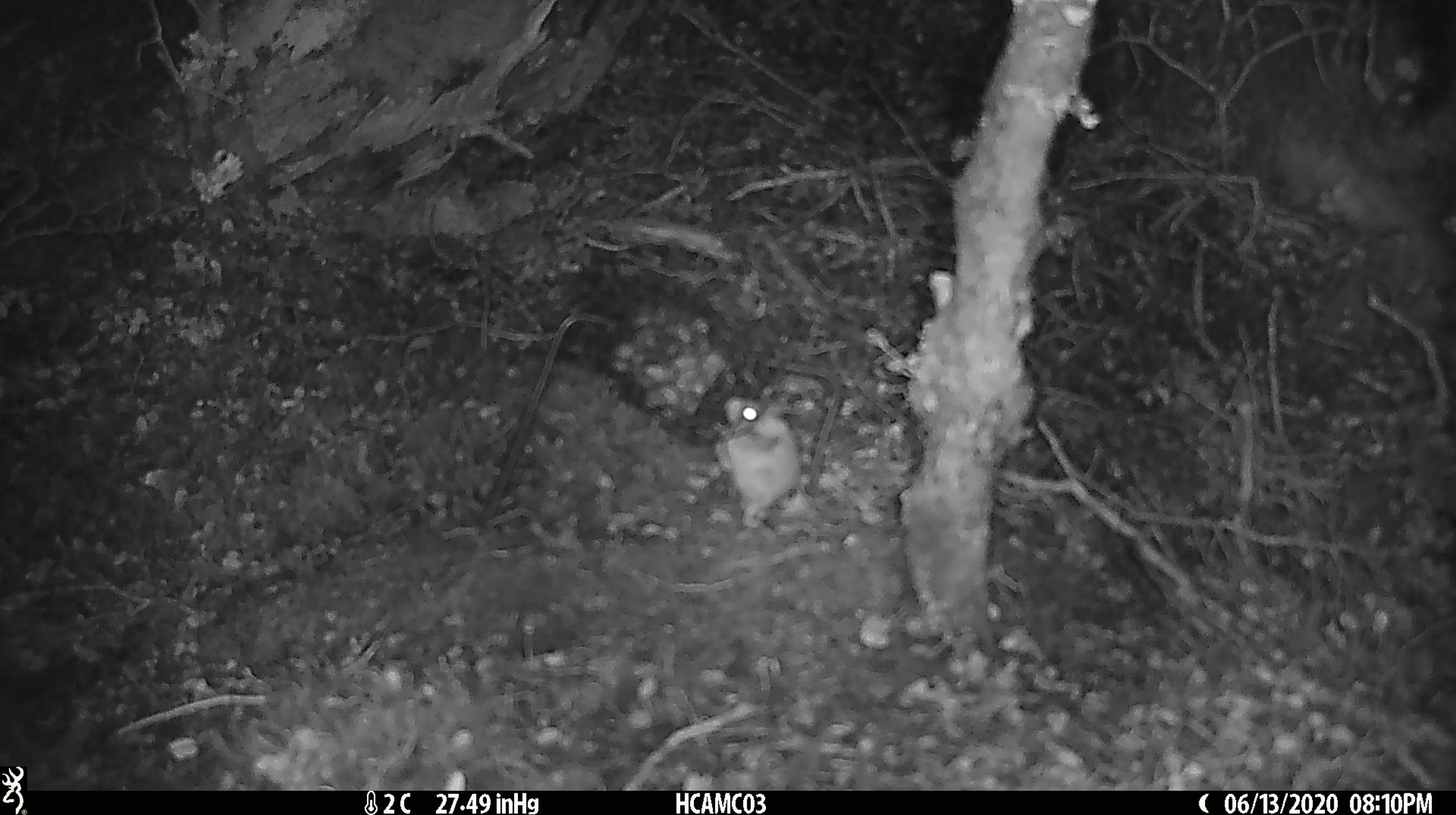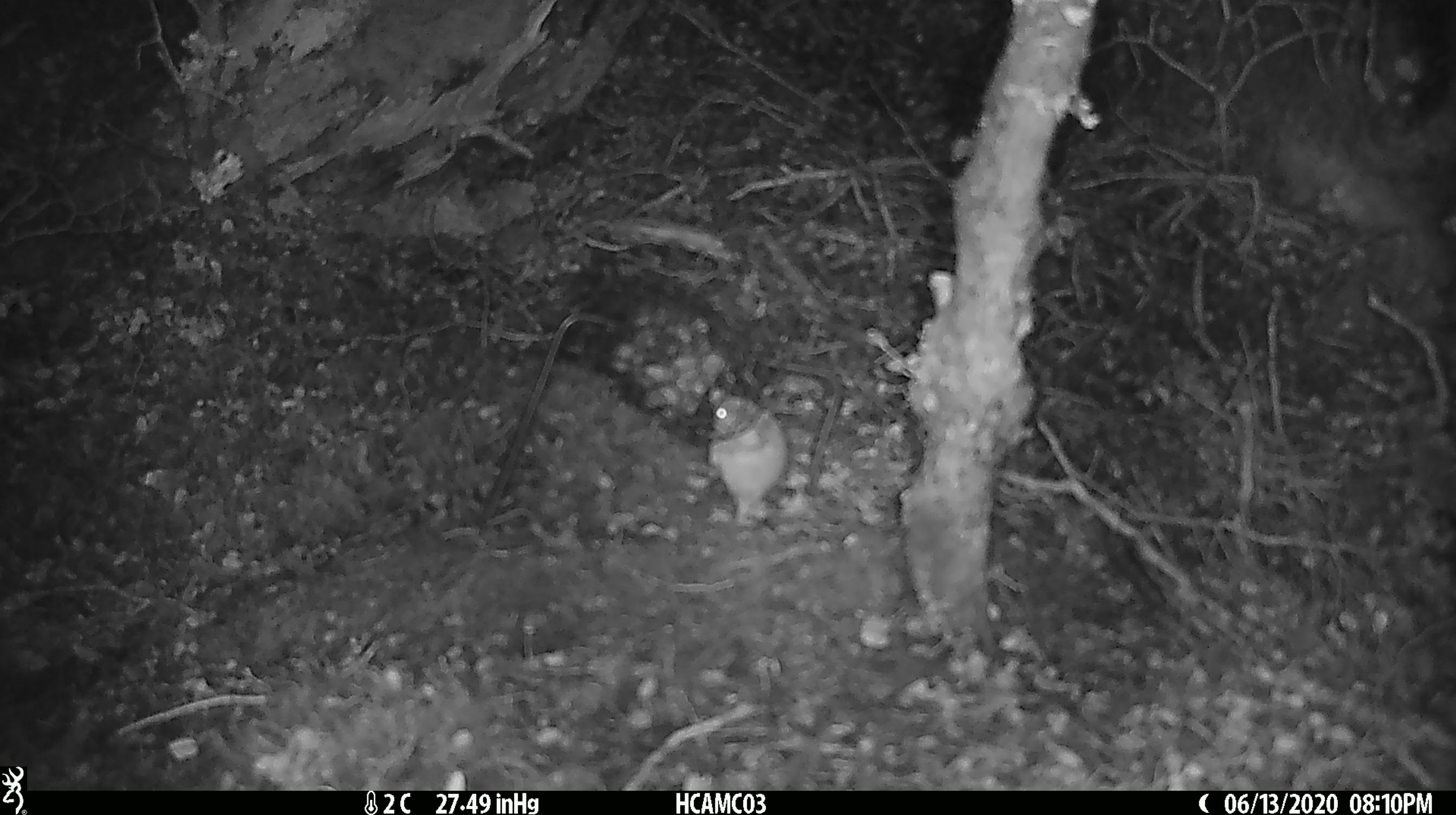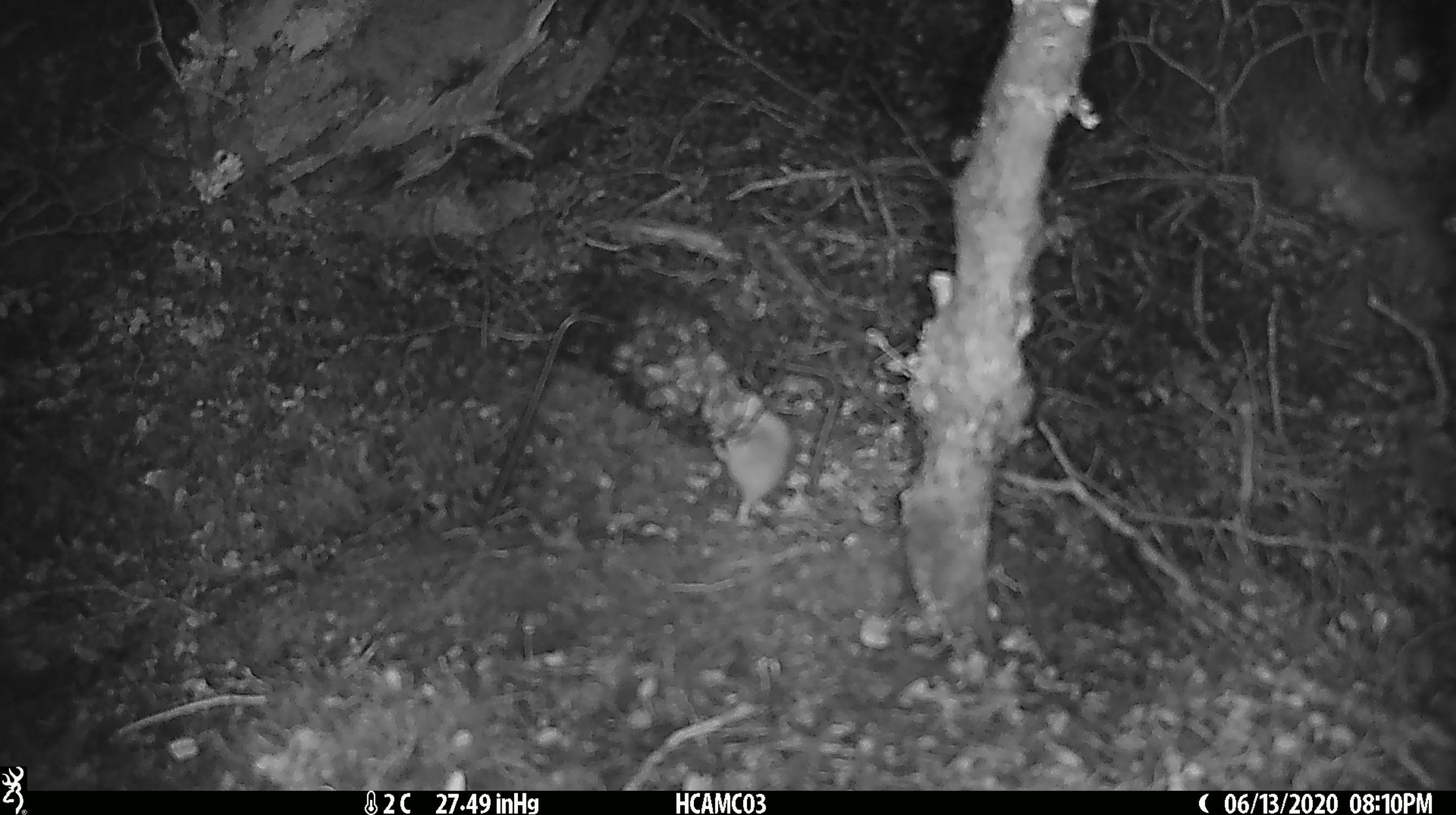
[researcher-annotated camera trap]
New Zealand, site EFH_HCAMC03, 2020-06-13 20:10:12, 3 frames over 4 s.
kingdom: Animalia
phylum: Chordata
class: Mammalia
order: Rodentia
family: Muridae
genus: Mus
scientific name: Mus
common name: mouse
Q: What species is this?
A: Mouse (Mus).